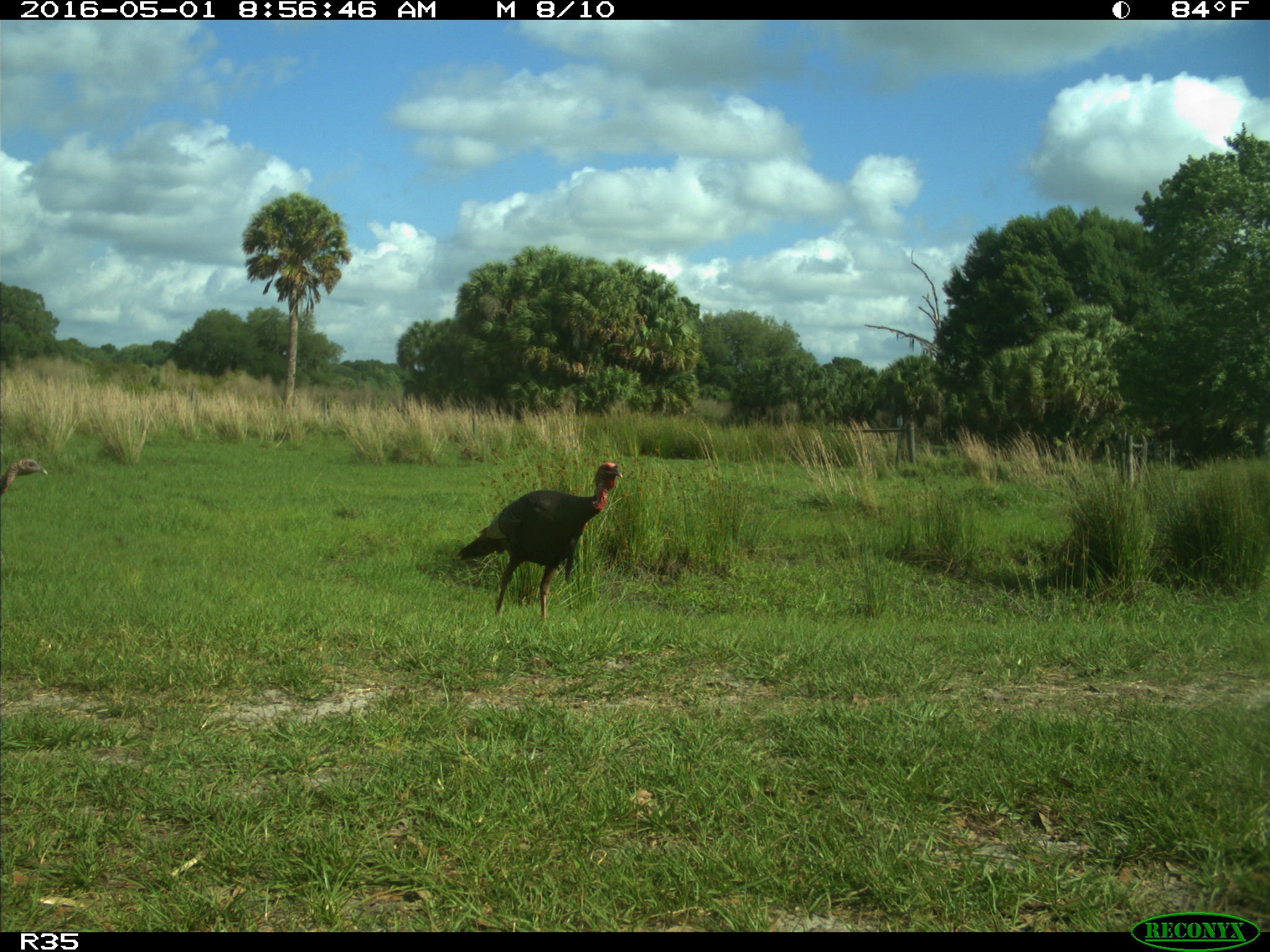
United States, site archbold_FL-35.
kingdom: Animalia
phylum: Chordata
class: Aves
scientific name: Aves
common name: birds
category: unidentified bird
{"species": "unidentified bird (birds) (Aves)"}